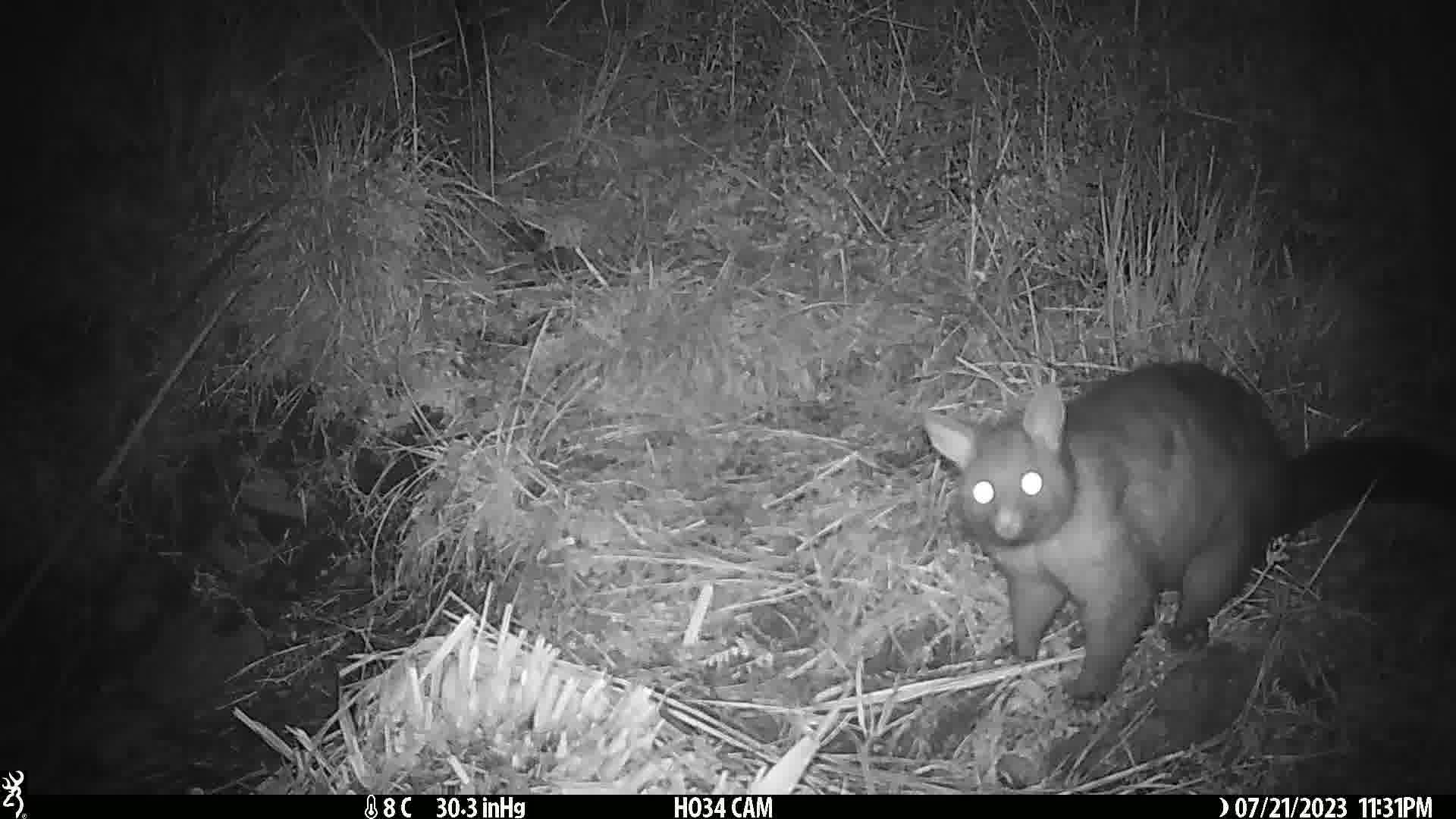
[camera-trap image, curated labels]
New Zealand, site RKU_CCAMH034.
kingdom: Animalia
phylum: Chordata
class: Mammalia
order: Diprotodontia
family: Phalangeridae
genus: Trichosurus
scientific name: Trichosurus vulpecula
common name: common brushtail possum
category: possum